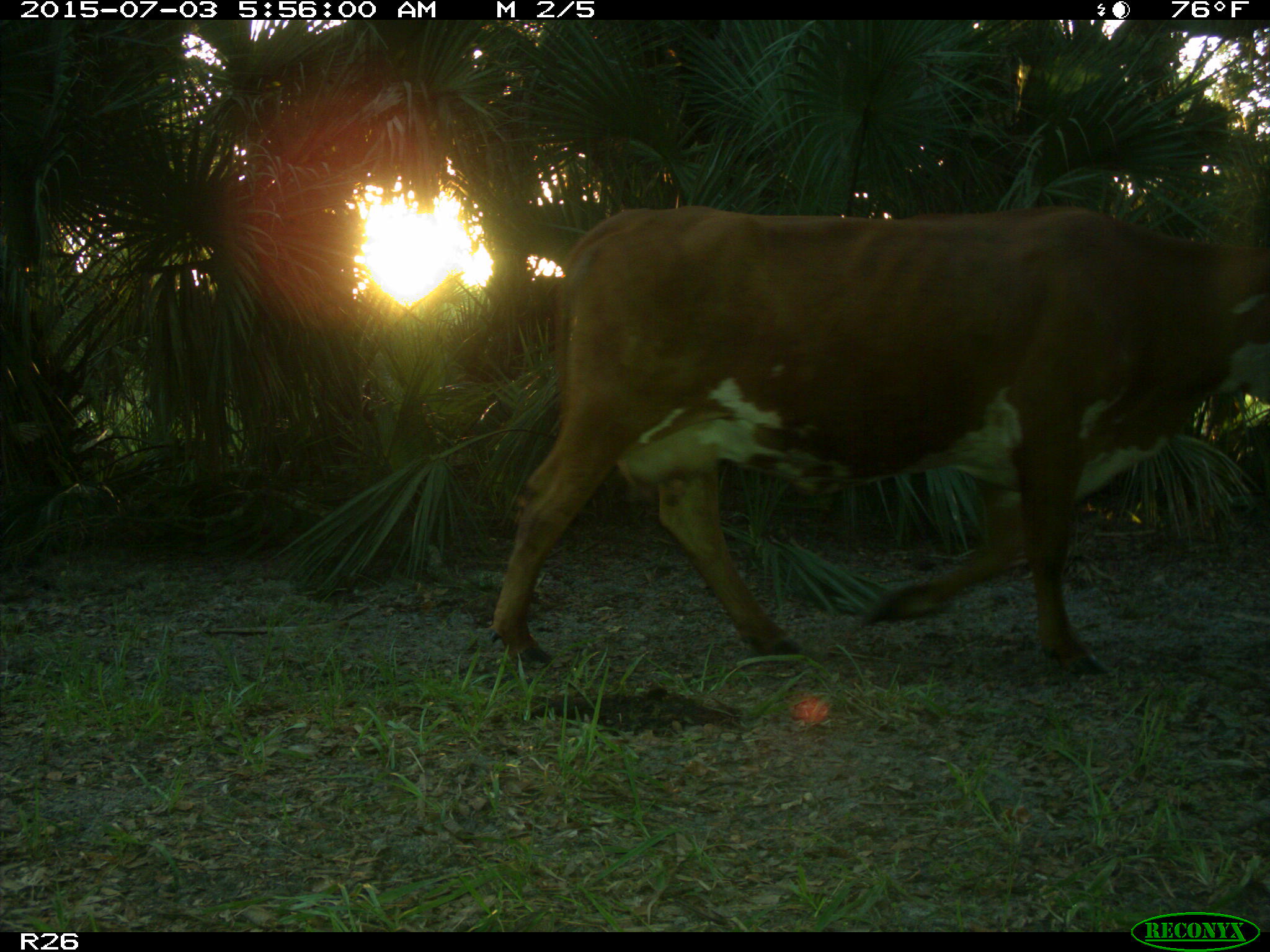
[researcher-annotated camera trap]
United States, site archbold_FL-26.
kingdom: Animalia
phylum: Chordata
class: Mammalia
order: Artiodactyla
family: Bovidae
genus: Bos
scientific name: Bos taurus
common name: domestic cow